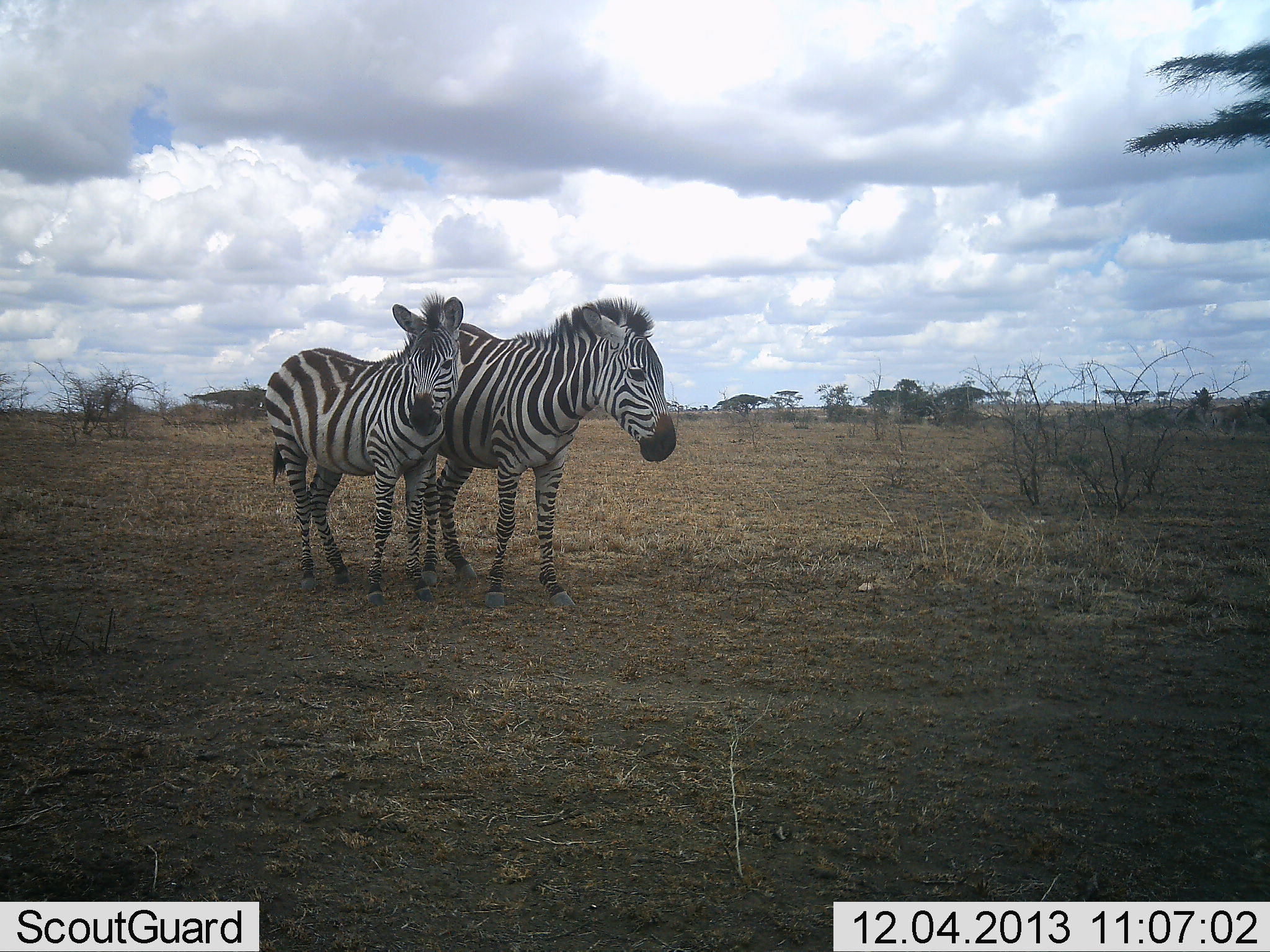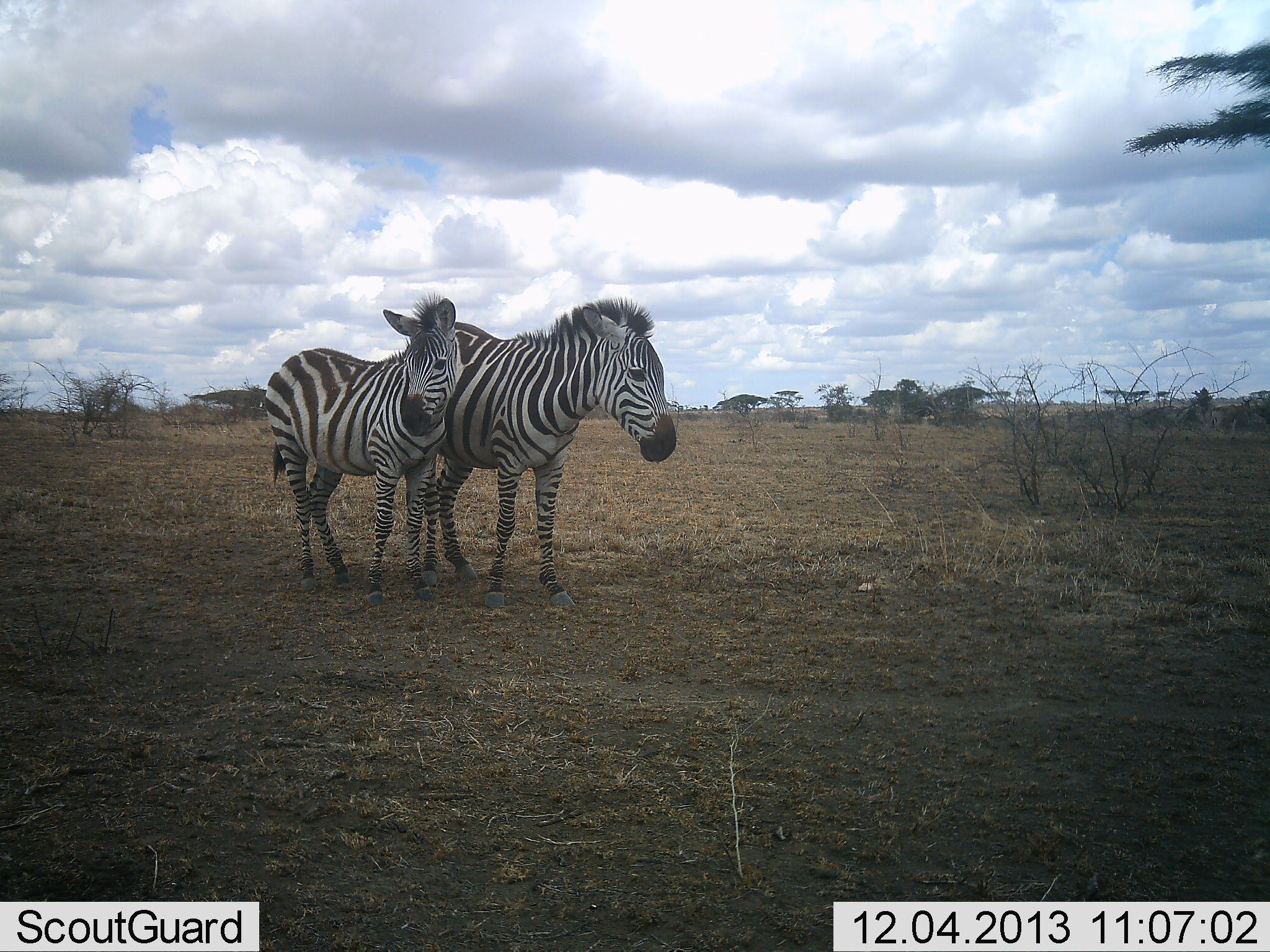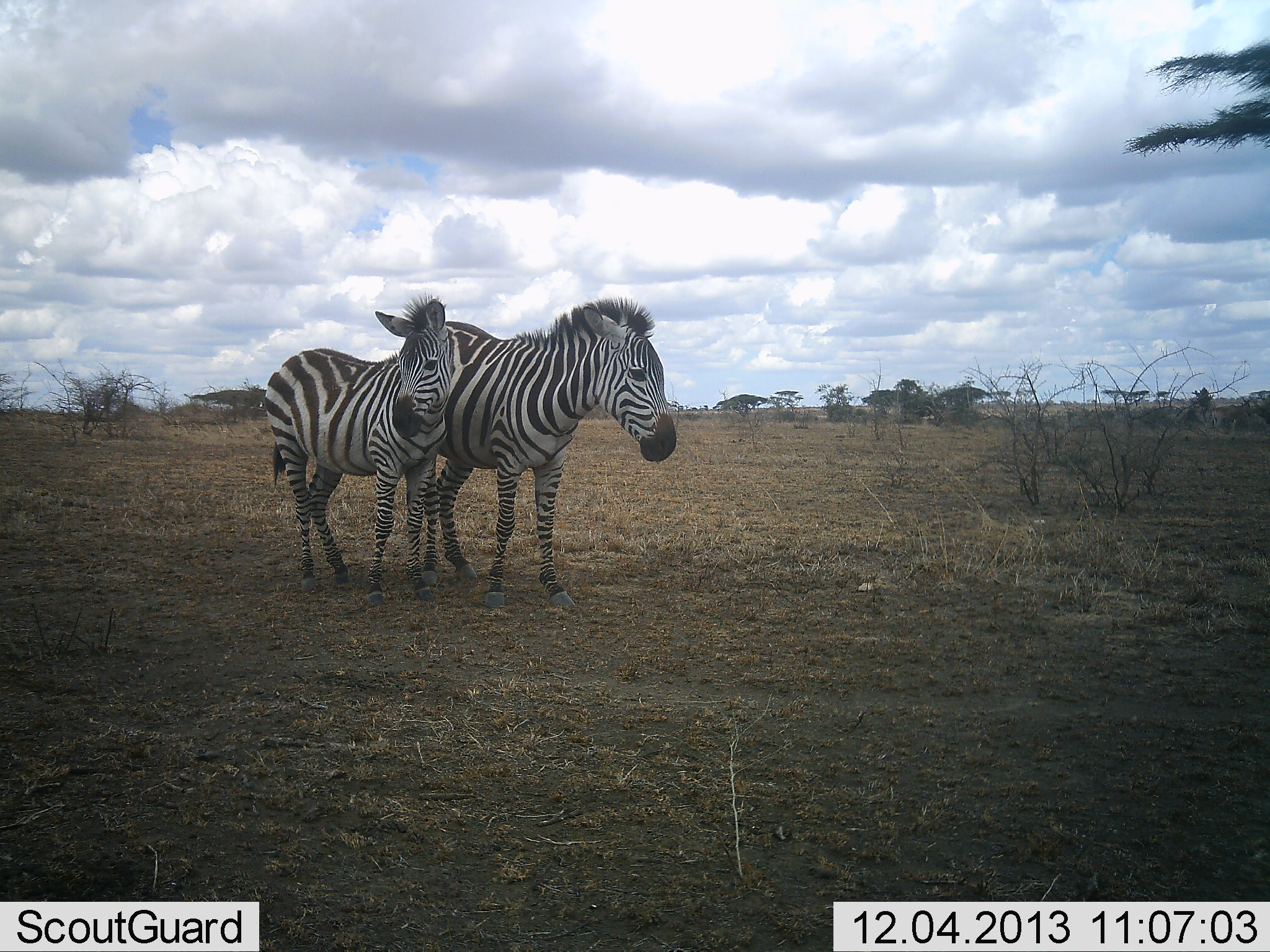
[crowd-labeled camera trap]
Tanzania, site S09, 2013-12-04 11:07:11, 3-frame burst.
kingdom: Animalia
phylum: Chordata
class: Mammalia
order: Perissodactyla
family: Equidae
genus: Equus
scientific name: Equus quagga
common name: plains zebra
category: zebra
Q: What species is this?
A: Zebra (plains zebra) (Equus quagga).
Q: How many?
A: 2.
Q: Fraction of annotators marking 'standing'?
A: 86%.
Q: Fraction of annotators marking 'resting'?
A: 3%.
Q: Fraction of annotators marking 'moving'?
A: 5%.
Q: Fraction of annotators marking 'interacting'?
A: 20%.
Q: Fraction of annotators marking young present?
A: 17%.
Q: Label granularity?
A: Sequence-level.